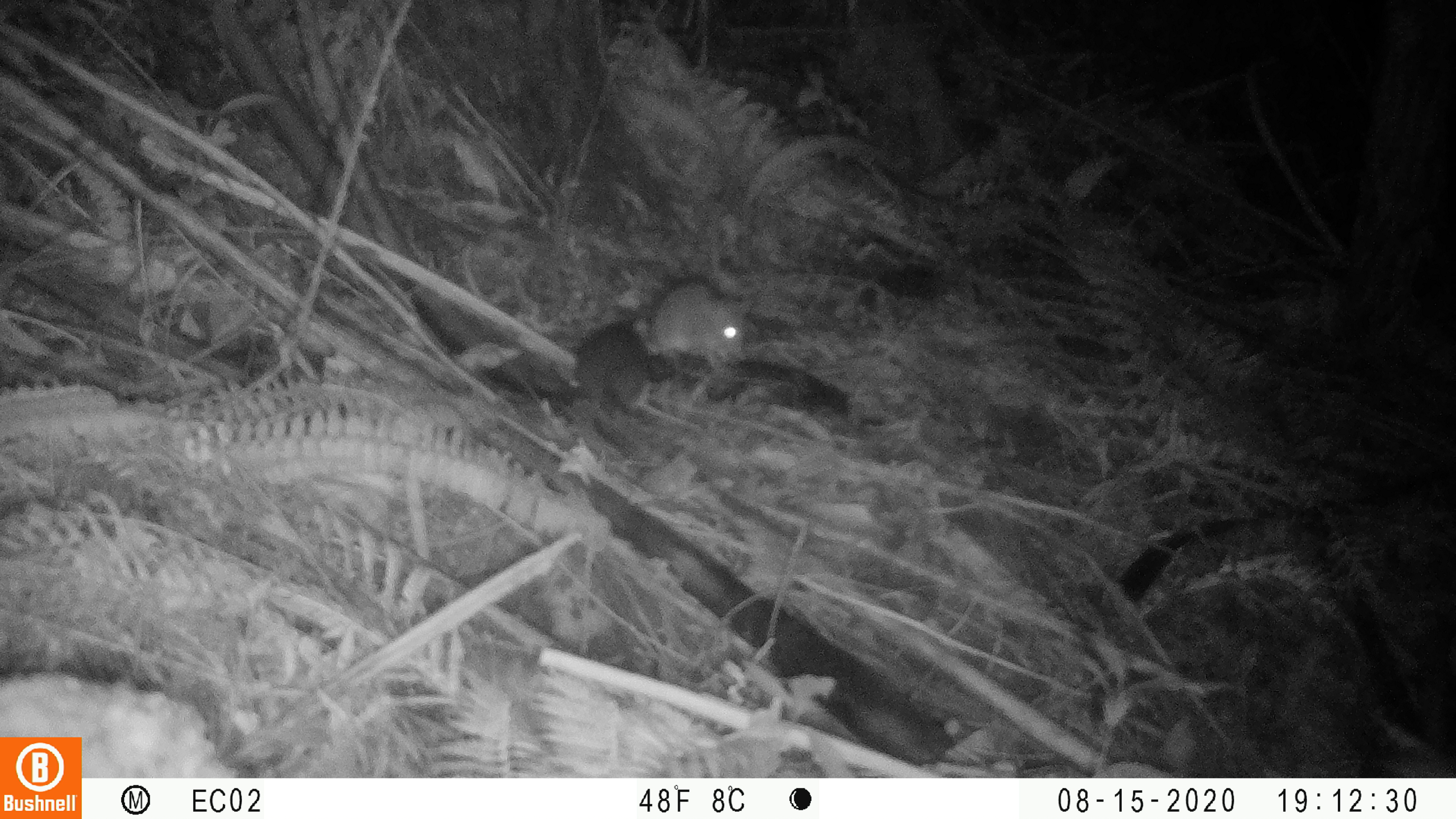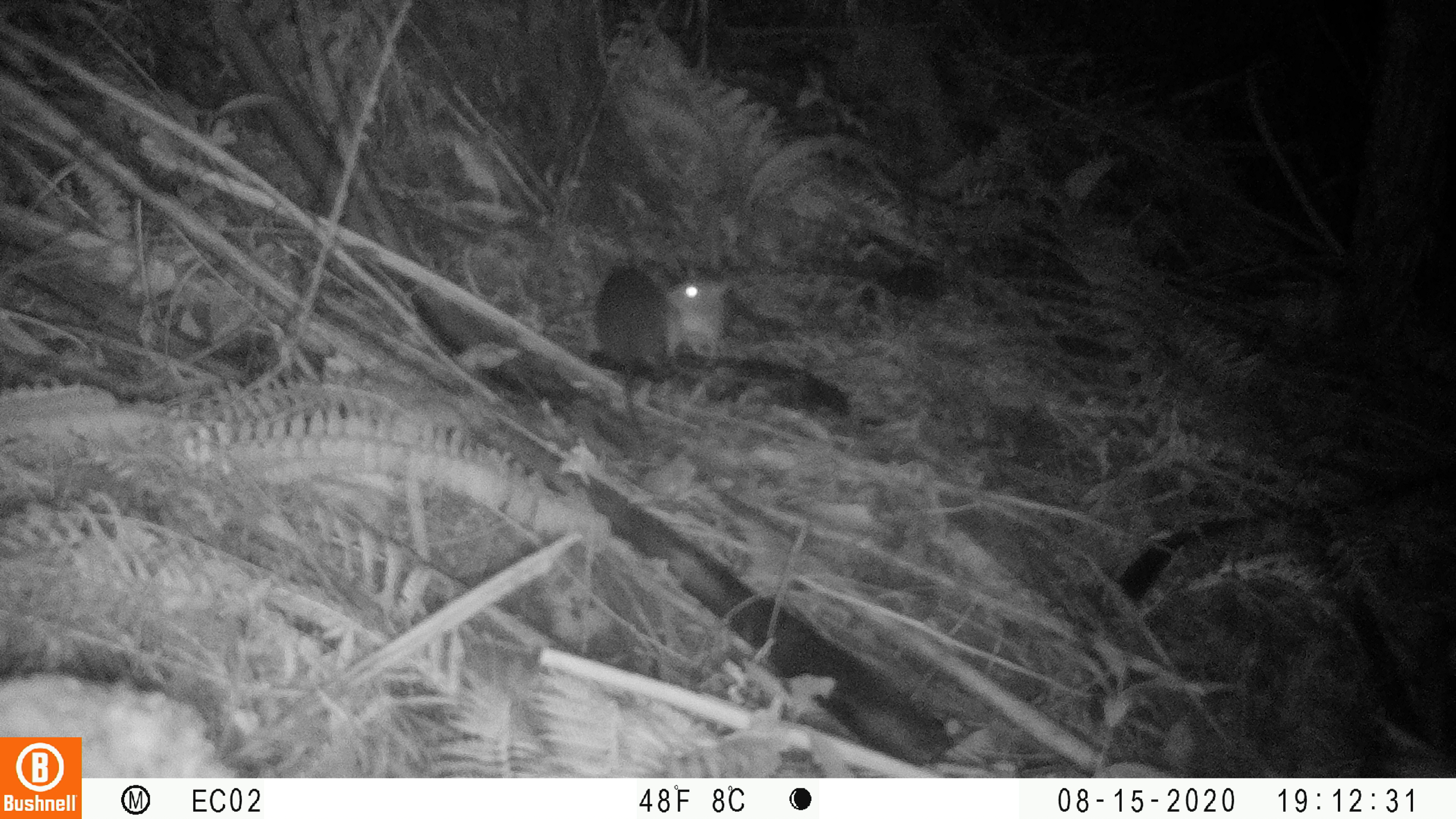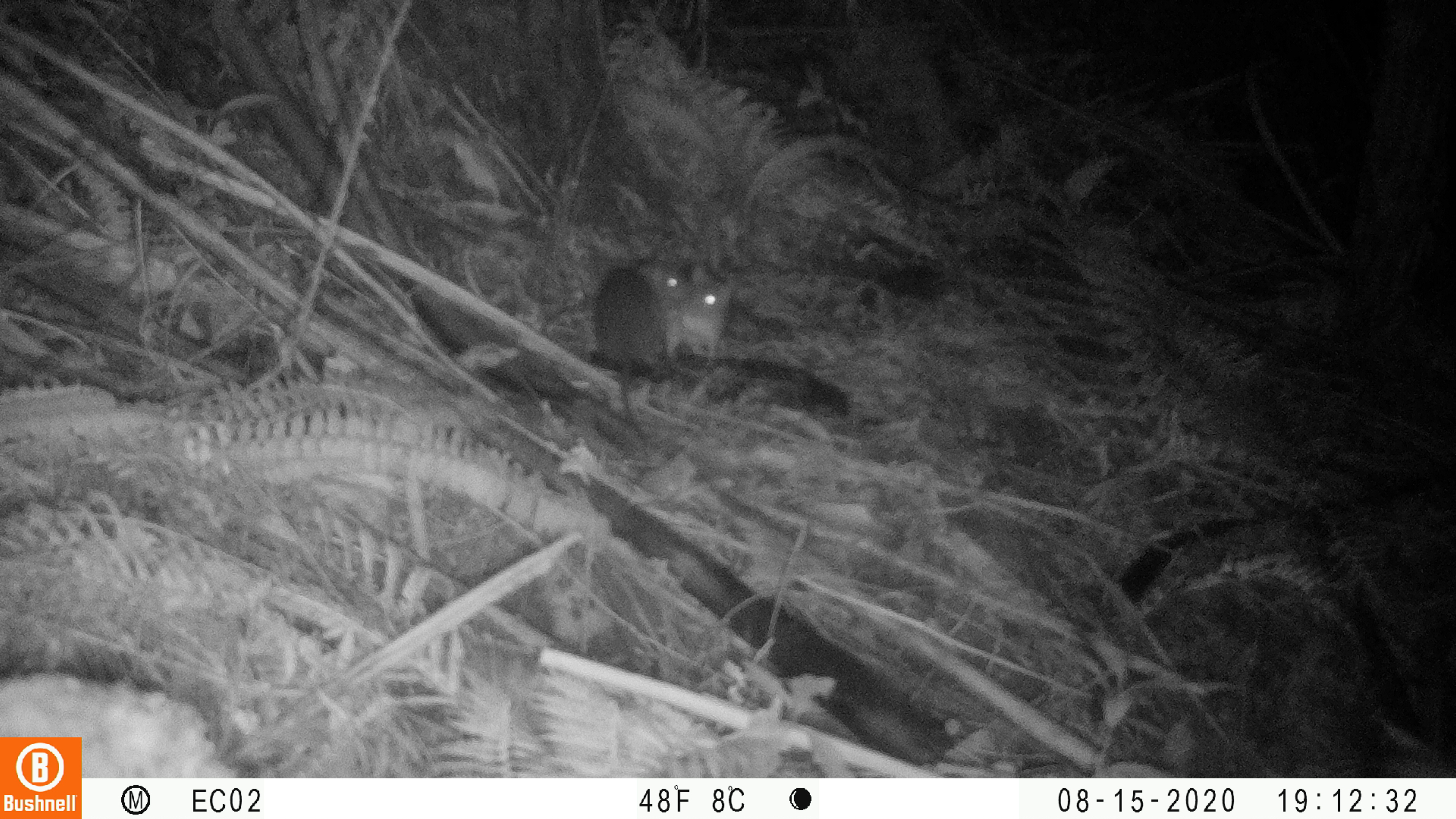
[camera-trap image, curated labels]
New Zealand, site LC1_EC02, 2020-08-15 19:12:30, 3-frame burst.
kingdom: Animalia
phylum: Chordata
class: Mammalia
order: Rodentia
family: Muridae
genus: Rattus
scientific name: Rattus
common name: rat